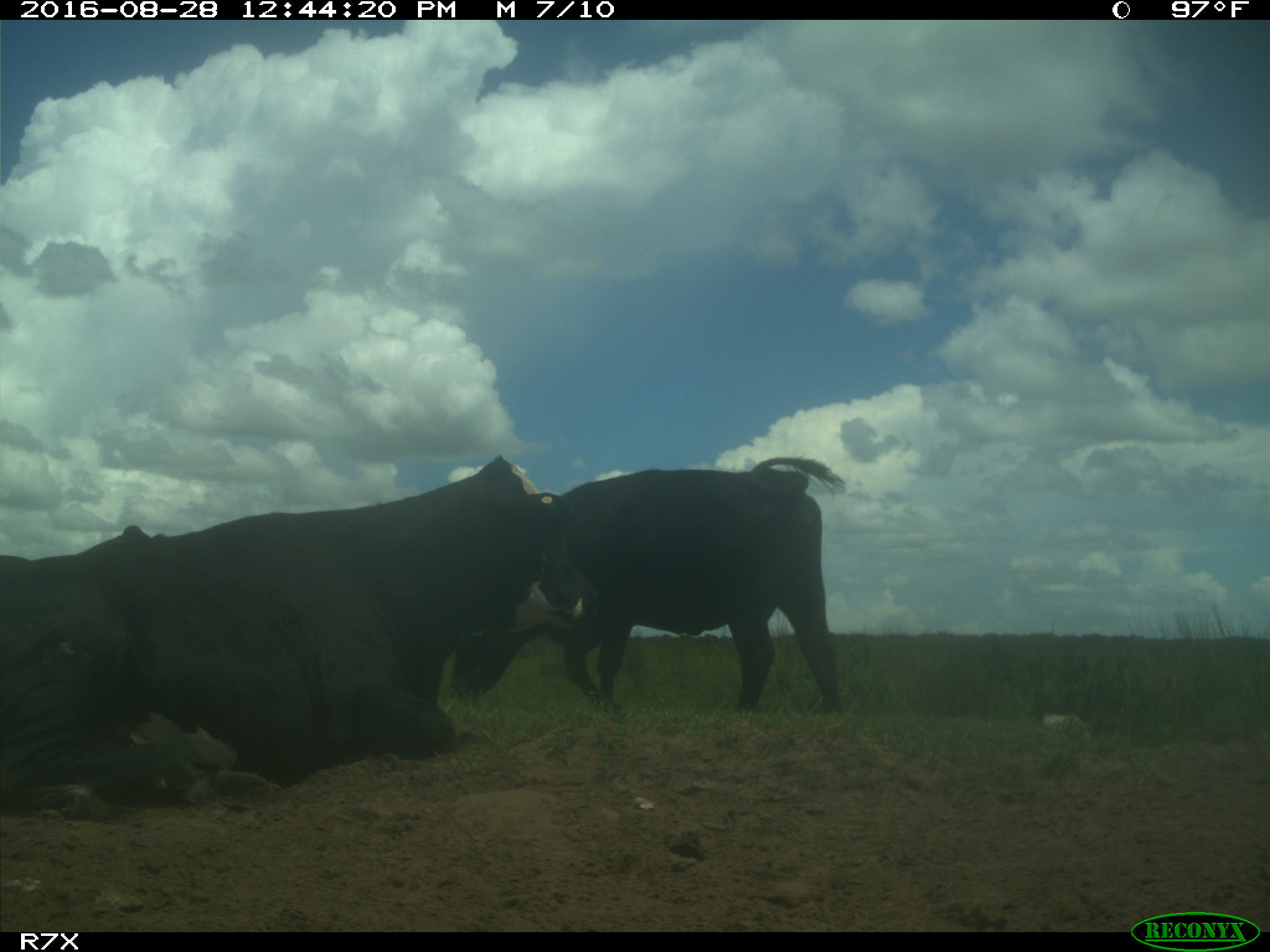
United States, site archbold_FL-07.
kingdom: Animalia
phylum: Chordata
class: Mammalia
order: Artiodactyla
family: Bovidae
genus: Bos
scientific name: Bos taurus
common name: domestic cow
Bos taurus (domestic cow).